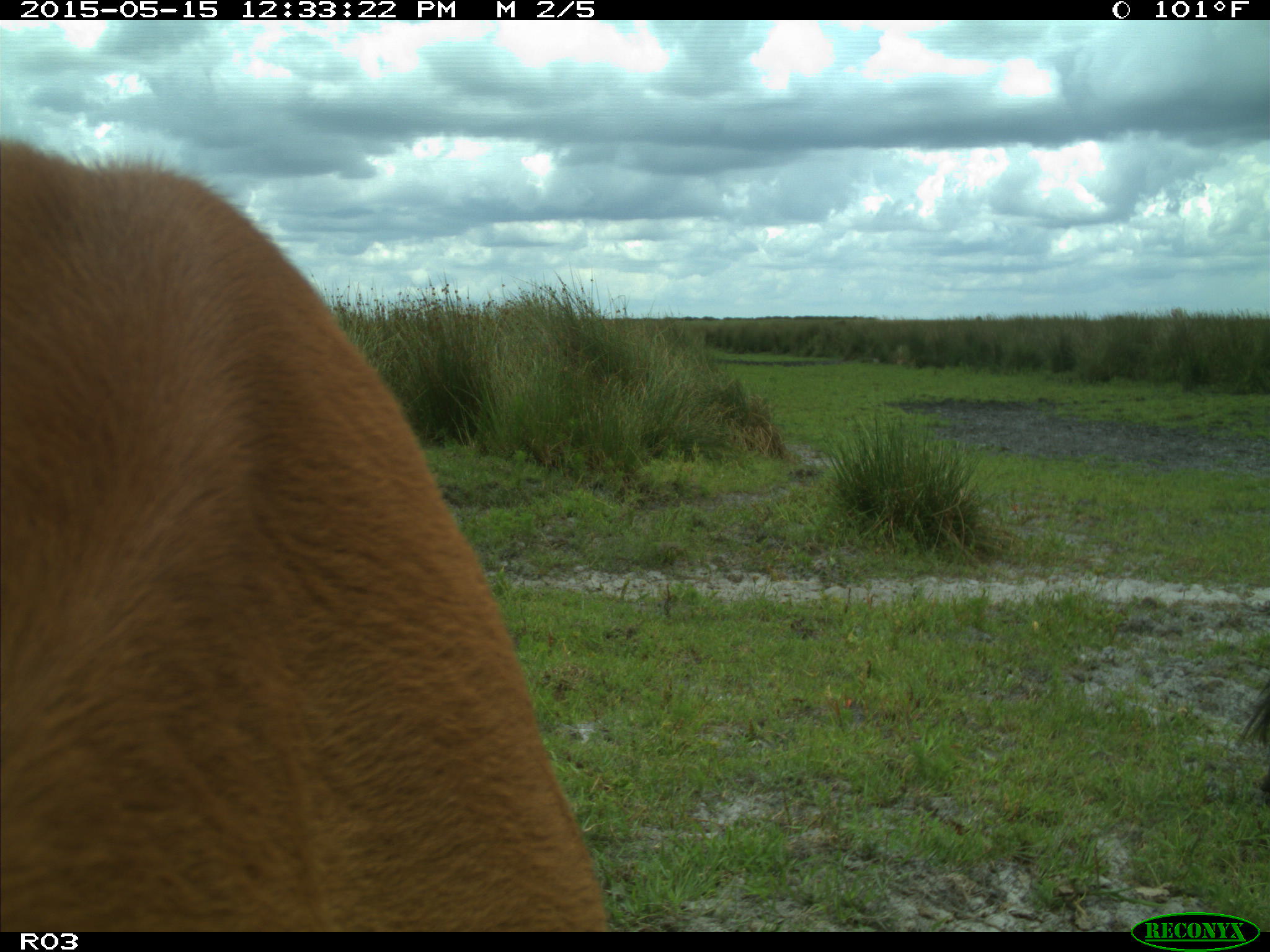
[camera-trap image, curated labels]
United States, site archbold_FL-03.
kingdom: Animalia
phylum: Chordata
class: Mammalia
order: Artiodactyla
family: Bovidae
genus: Bos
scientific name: Bos taurus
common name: domestic cow